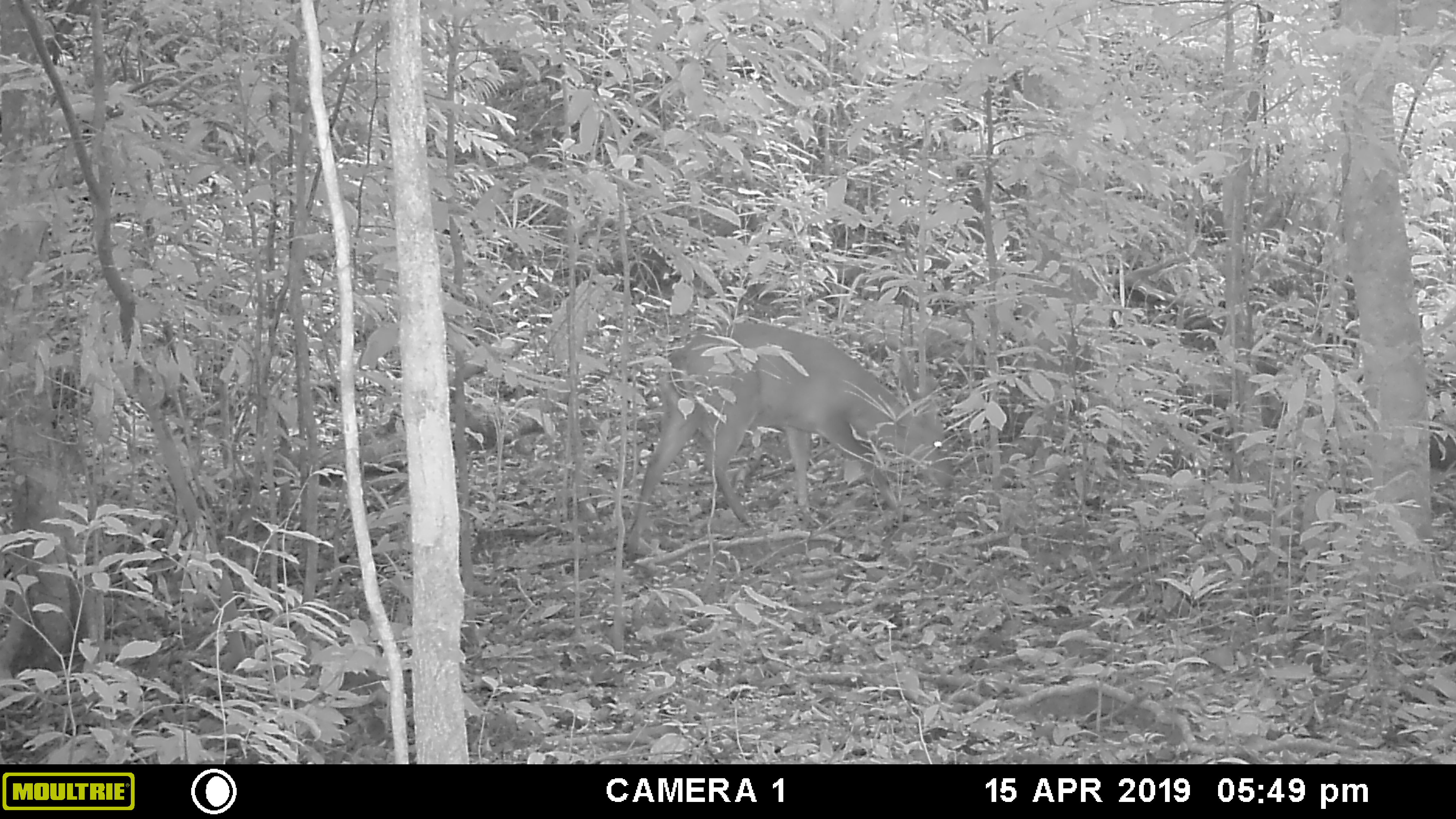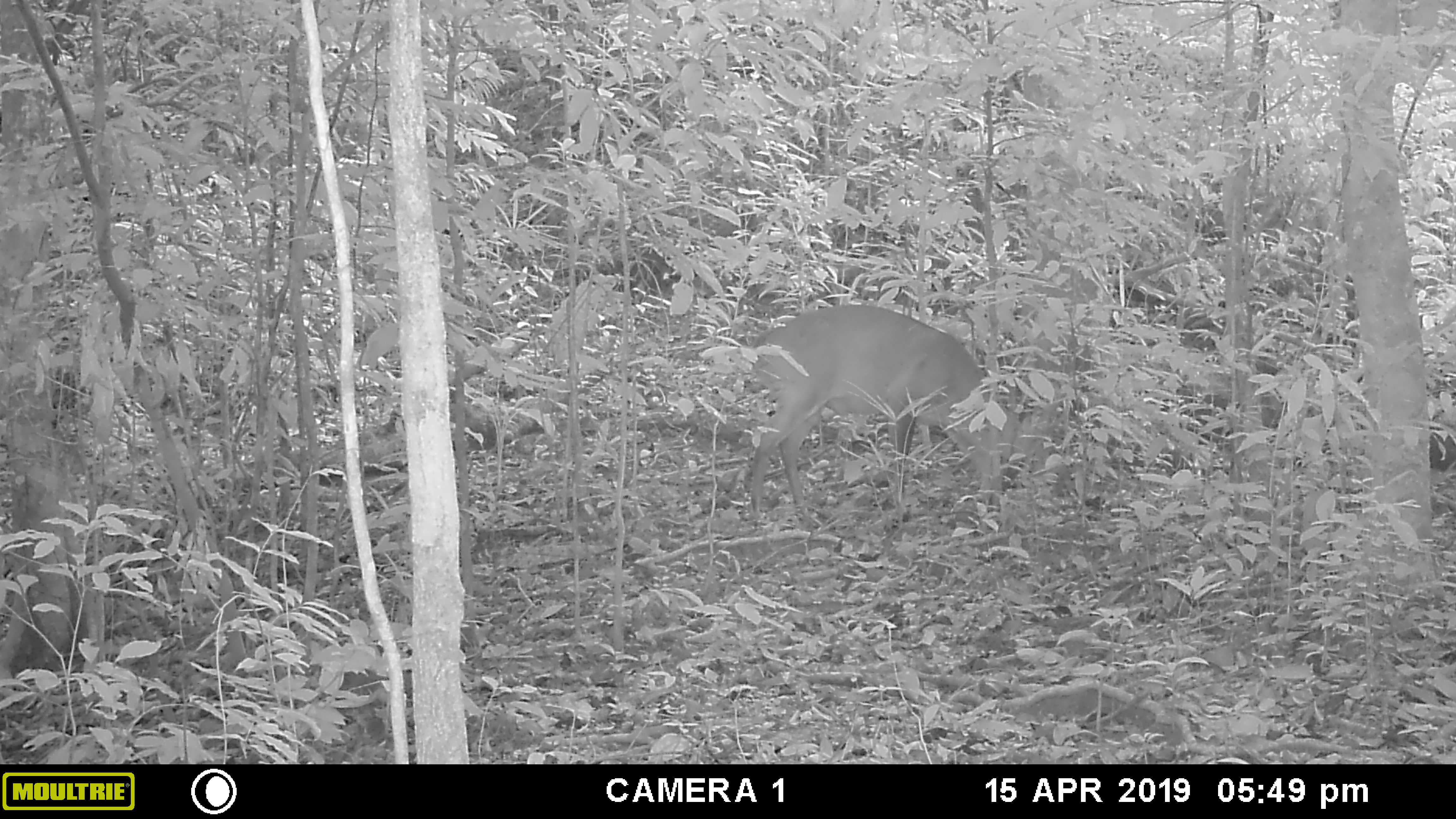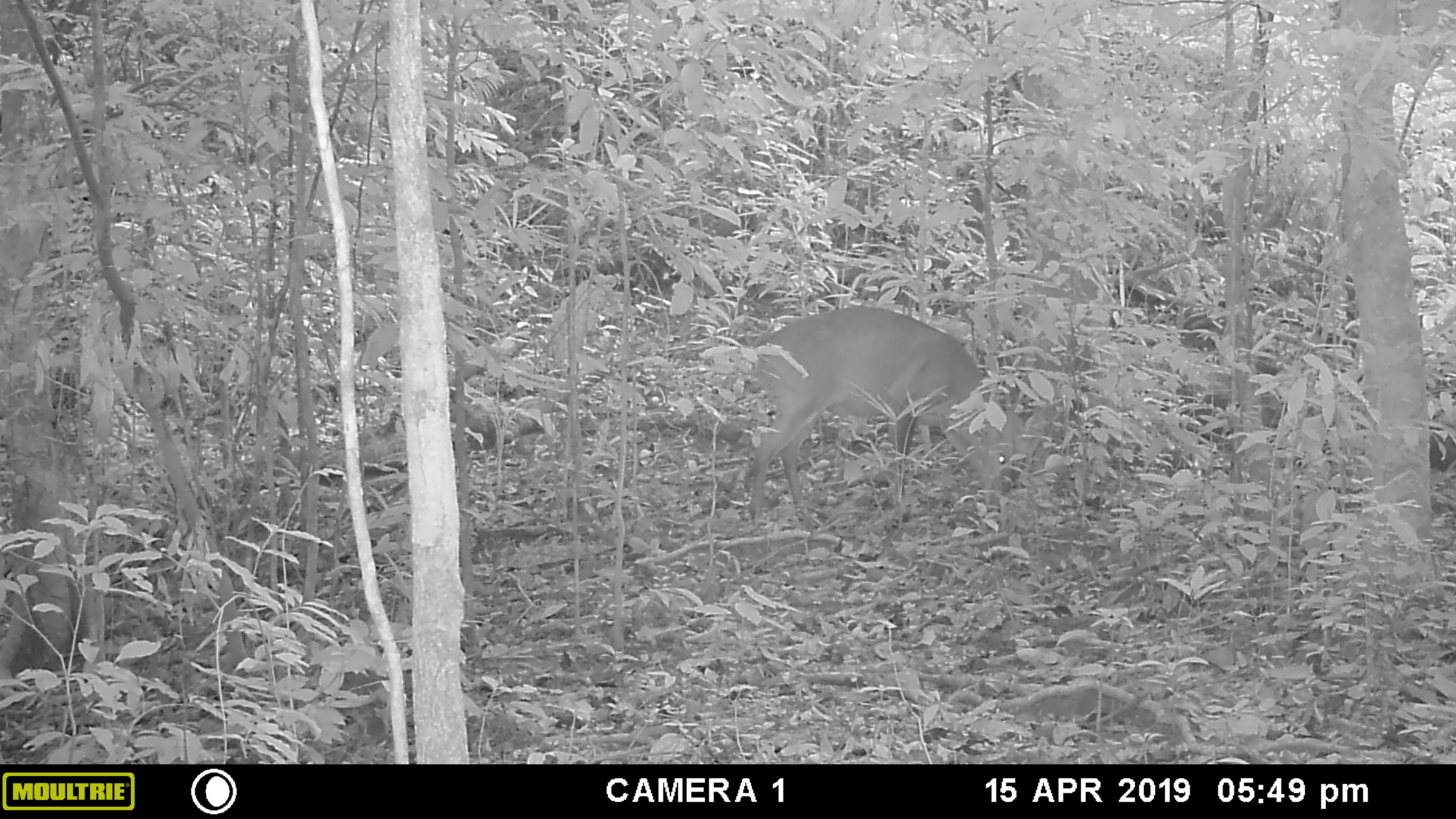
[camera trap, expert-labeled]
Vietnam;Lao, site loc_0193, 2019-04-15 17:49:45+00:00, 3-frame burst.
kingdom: Animalia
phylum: Chordata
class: Mammalia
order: Artiodactyla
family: Cervidae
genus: Muntiacus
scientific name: Muntiacus vuquangensis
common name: large-antlered muntjac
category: large antlered muntjac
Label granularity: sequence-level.